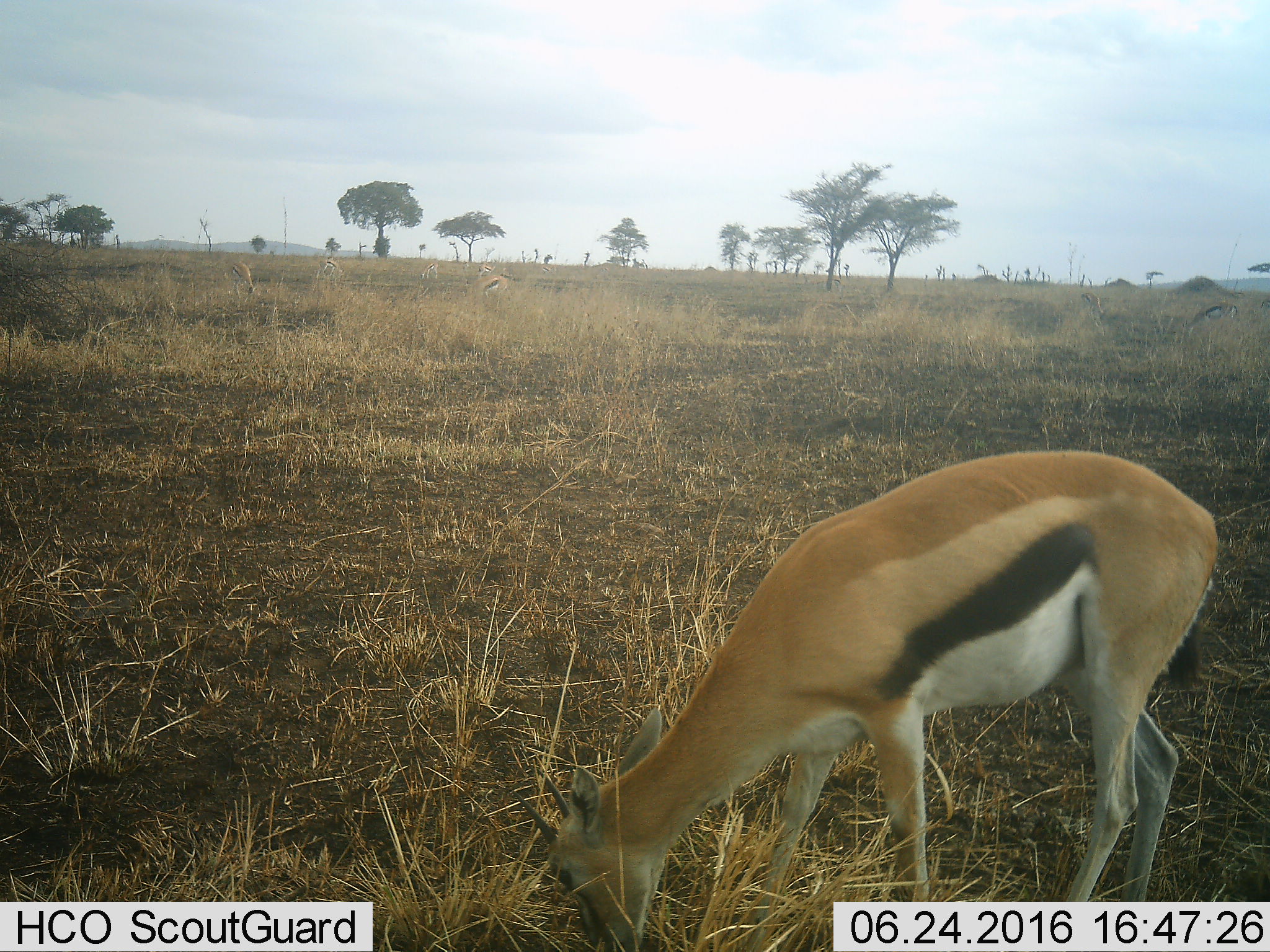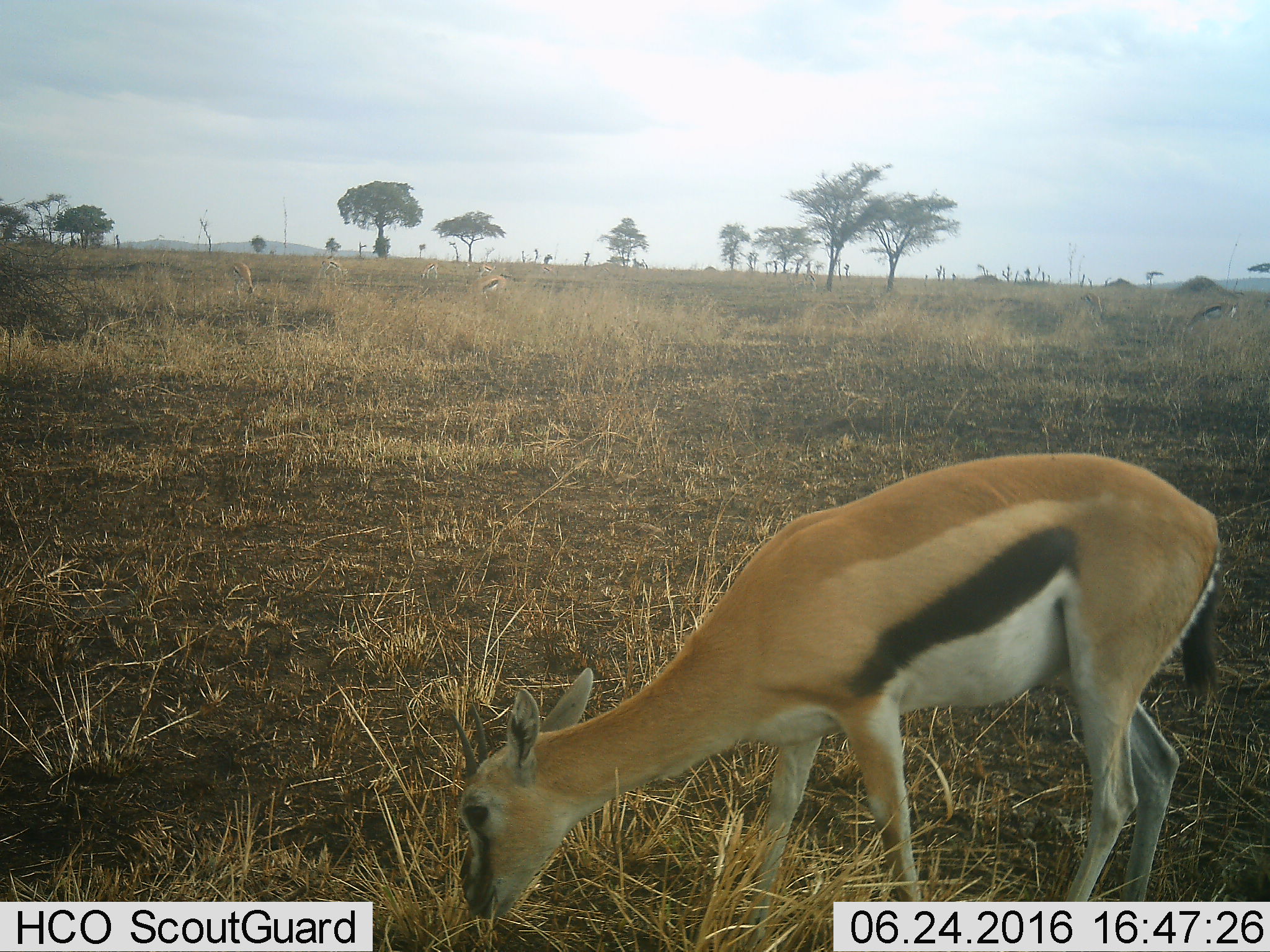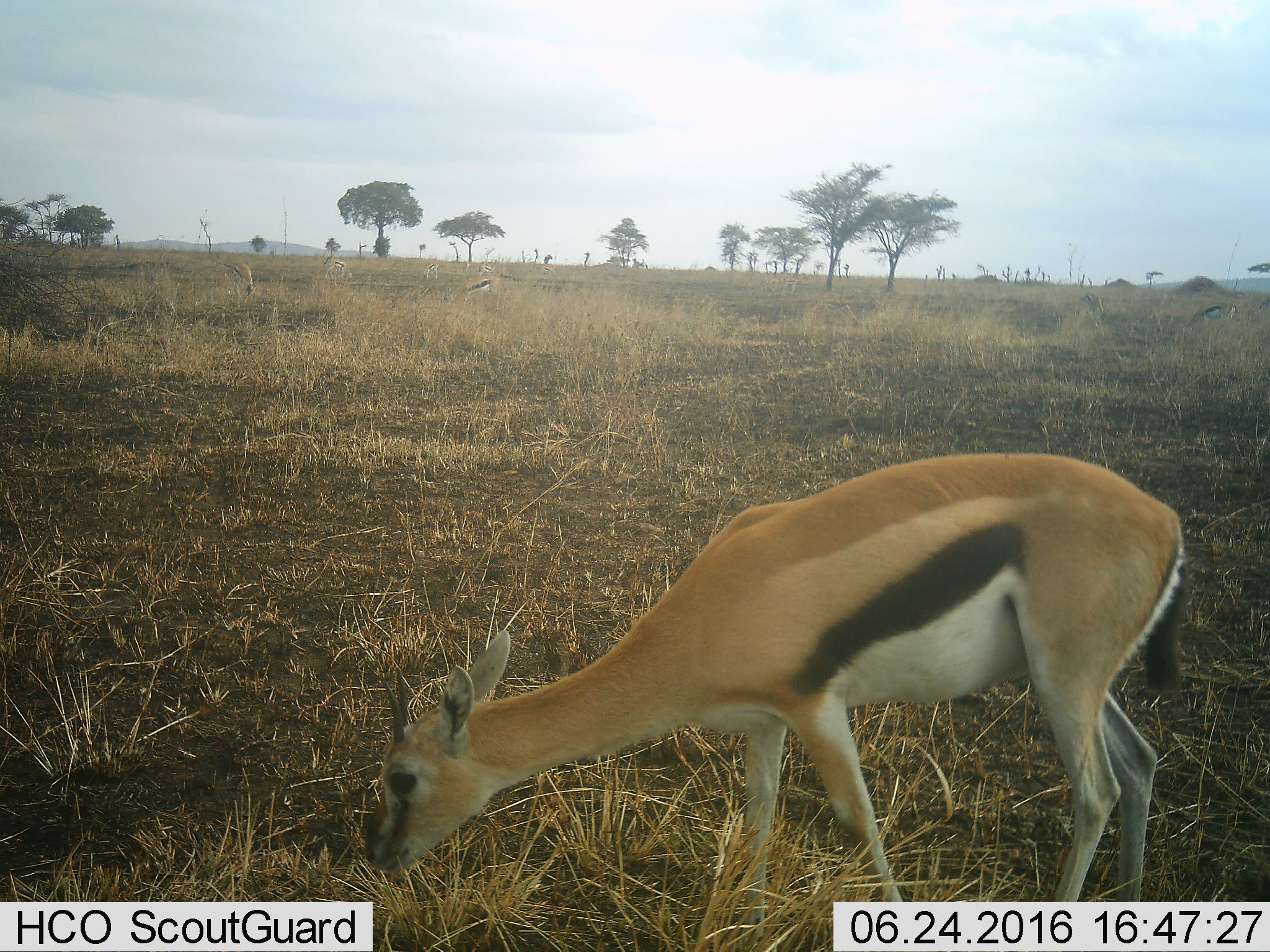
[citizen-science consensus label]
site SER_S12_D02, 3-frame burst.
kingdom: Animalia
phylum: Chordata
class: Mammalia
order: Artiodactyla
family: Bovidae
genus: Eudorcas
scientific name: Eudorcas thomsonii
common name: thomson's gazelle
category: gazellethomsons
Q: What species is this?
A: Gazellethomsons (thomson's gazelle) (Eudorcas thomsonii).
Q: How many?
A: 7.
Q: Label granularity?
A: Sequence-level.